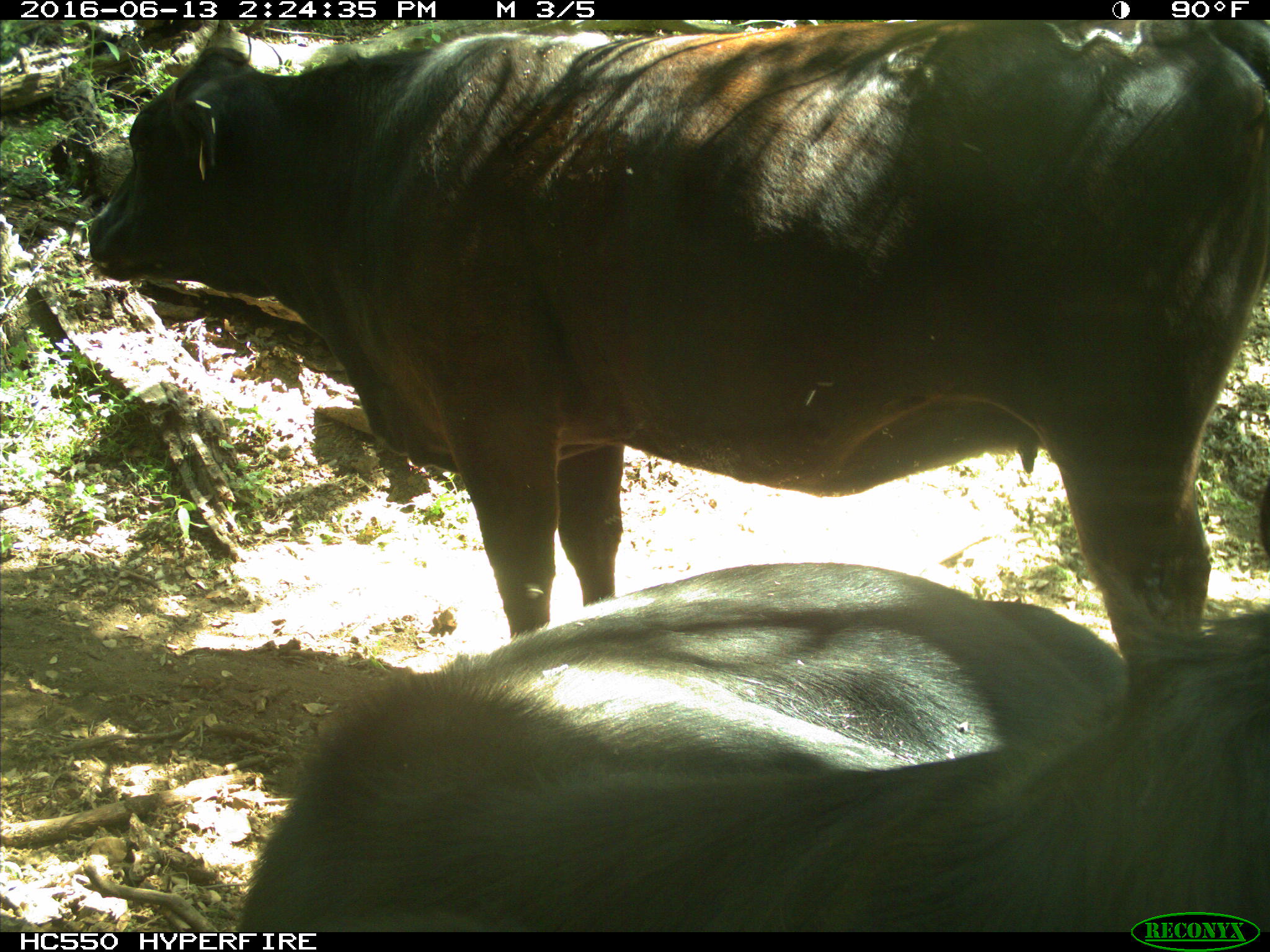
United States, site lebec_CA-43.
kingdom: Animalia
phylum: Chordata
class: Mammalia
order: Artiodactyla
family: Bovidae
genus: Bos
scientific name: Bos taurus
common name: domestic cow